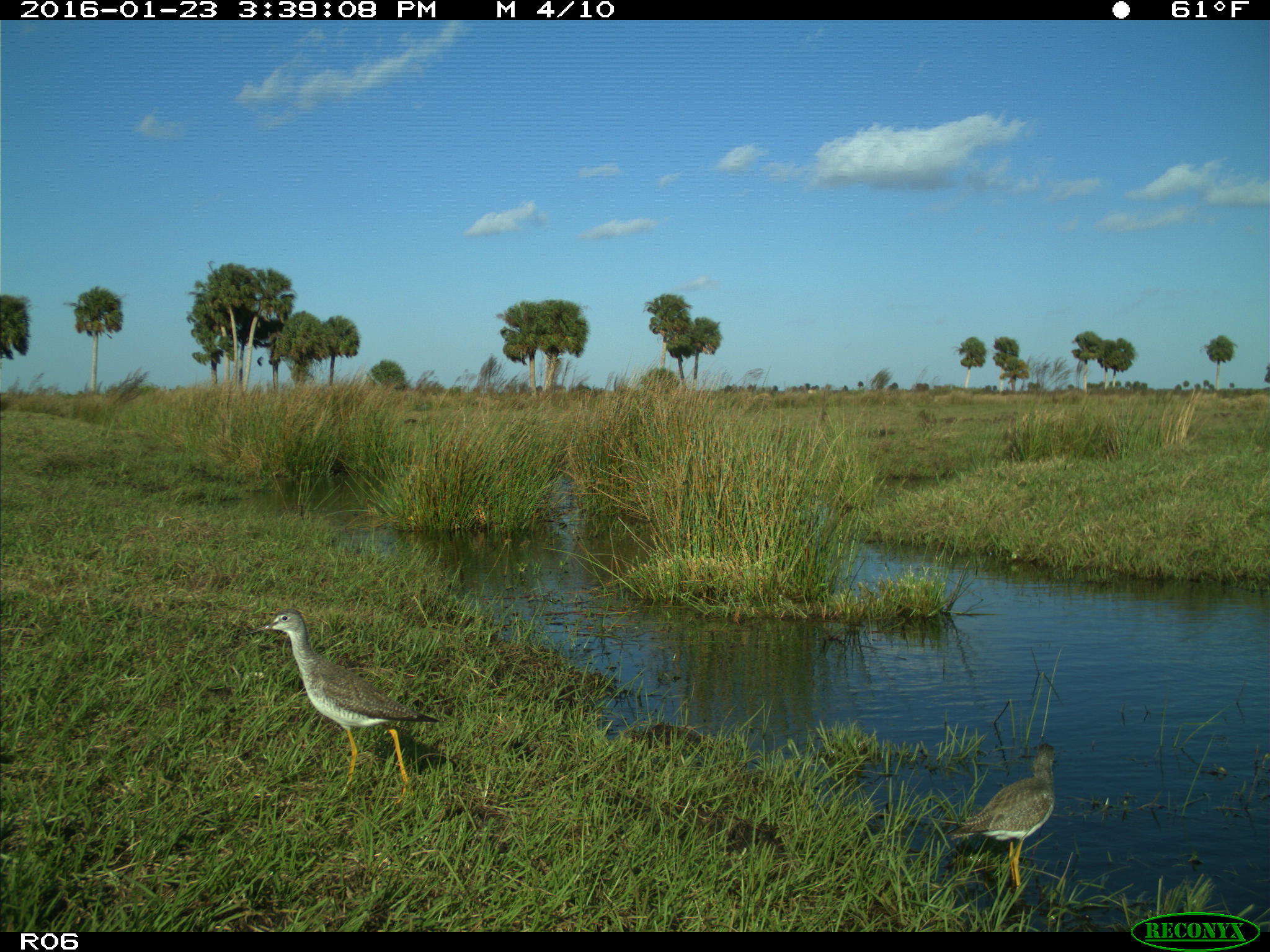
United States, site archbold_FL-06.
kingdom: Animalia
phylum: Chordata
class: Aves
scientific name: Aves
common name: birds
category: unidentified bird